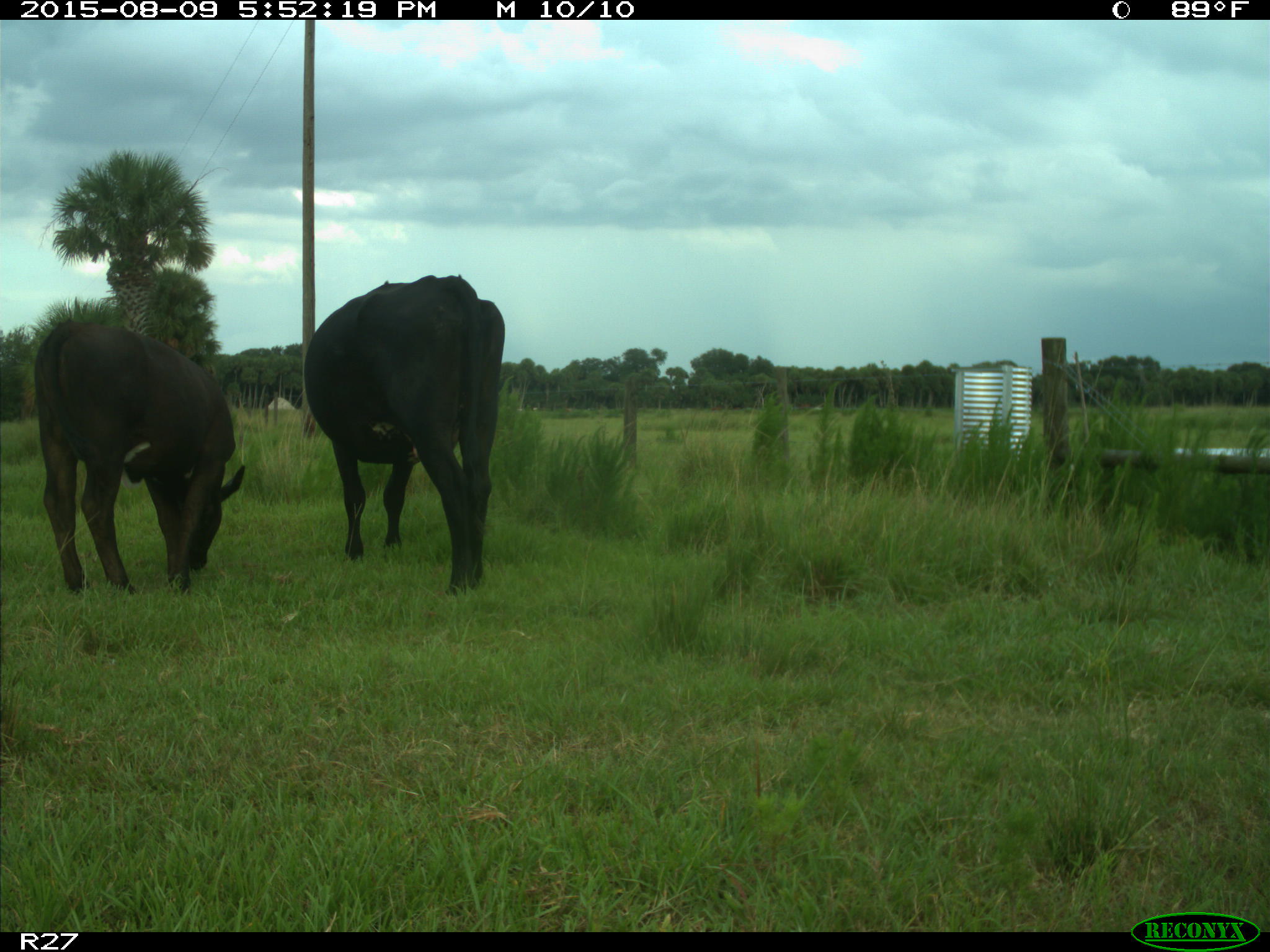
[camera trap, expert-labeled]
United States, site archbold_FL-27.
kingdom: Animalia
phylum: Chordata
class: Mammalia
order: Artiodactyla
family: Bovidae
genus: Bos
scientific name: Bos taurus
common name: domestic cow